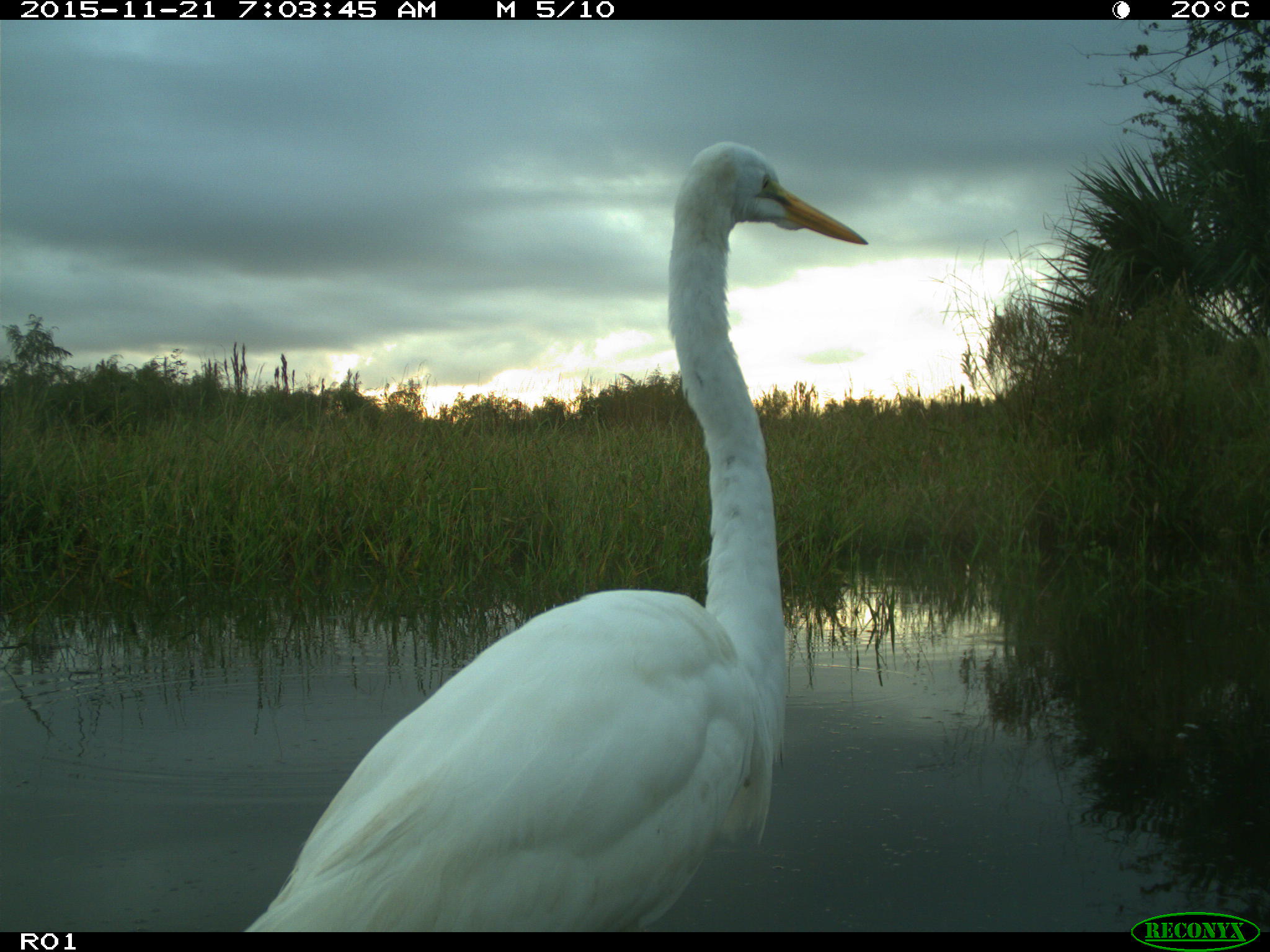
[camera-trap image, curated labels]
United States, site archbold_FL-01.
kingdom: Animalia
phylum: Chordata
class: Aves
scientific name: Aves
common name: birds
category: unidentified bird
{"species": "unidentified bird (birds) (Aves)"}